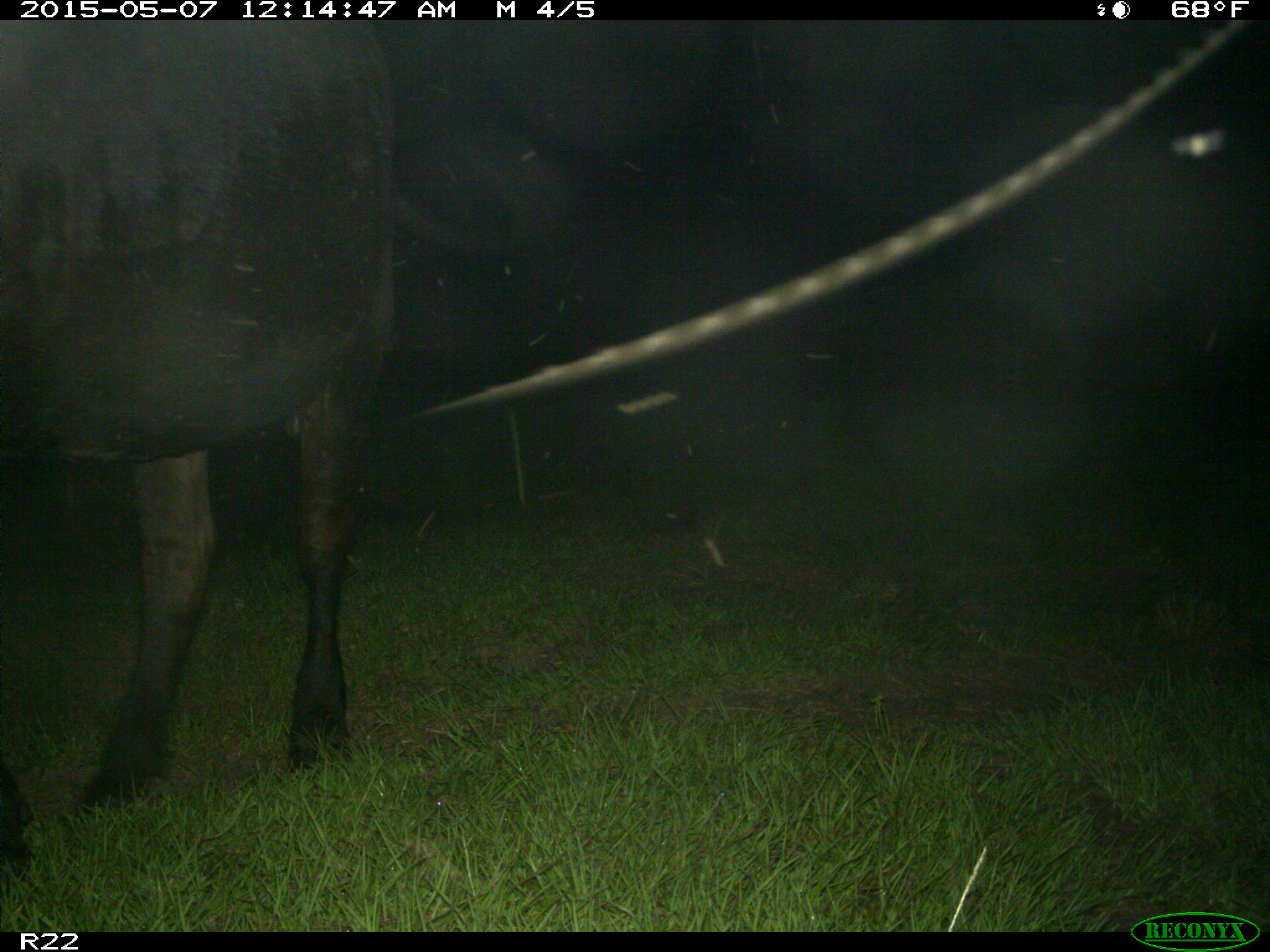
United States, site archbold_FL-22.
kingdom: Animalia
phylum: Chordata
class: Mammalia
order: Artiodactyla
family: Bovidae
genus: Bos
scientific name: Bos taurus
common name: domestic cow